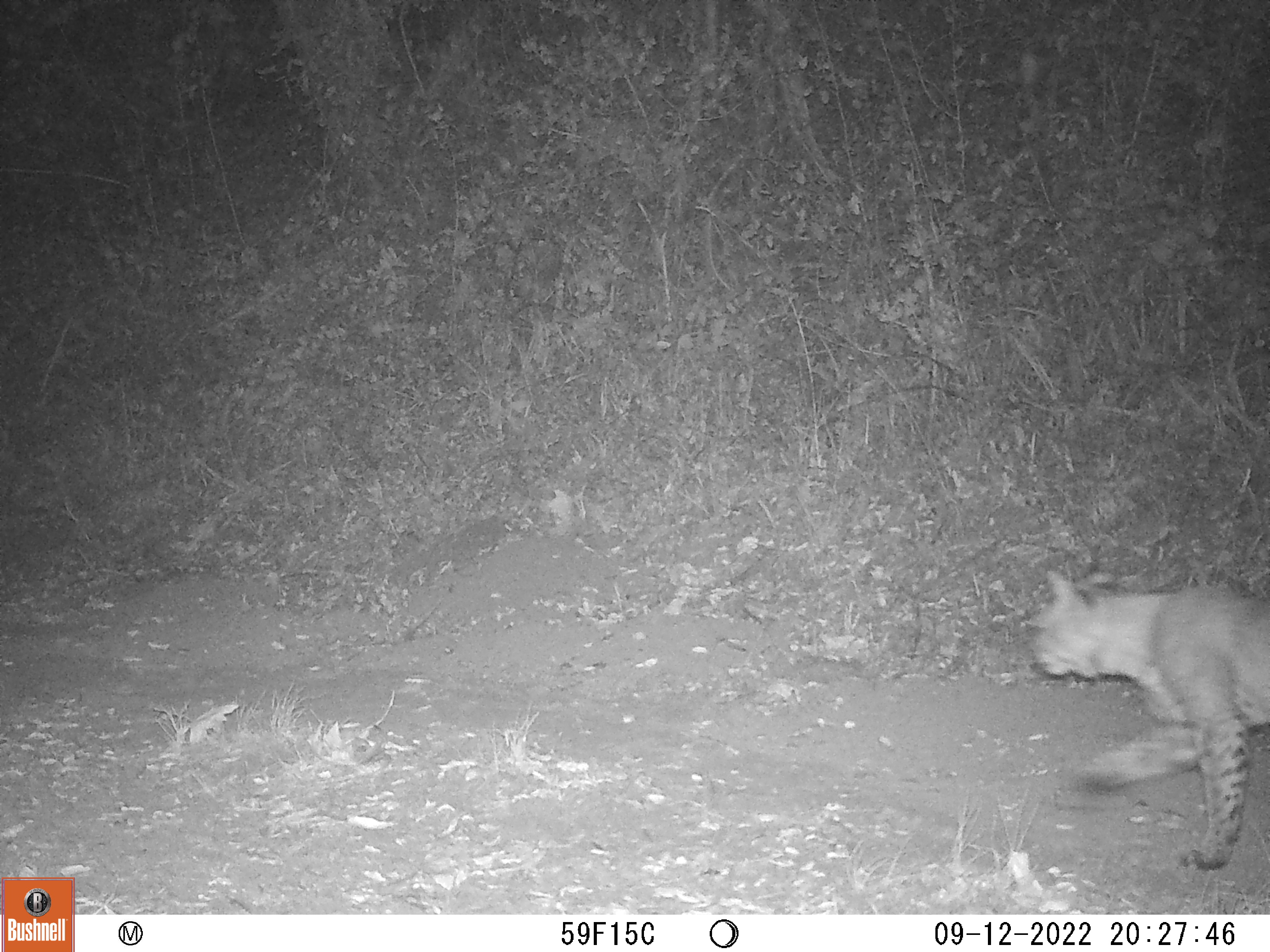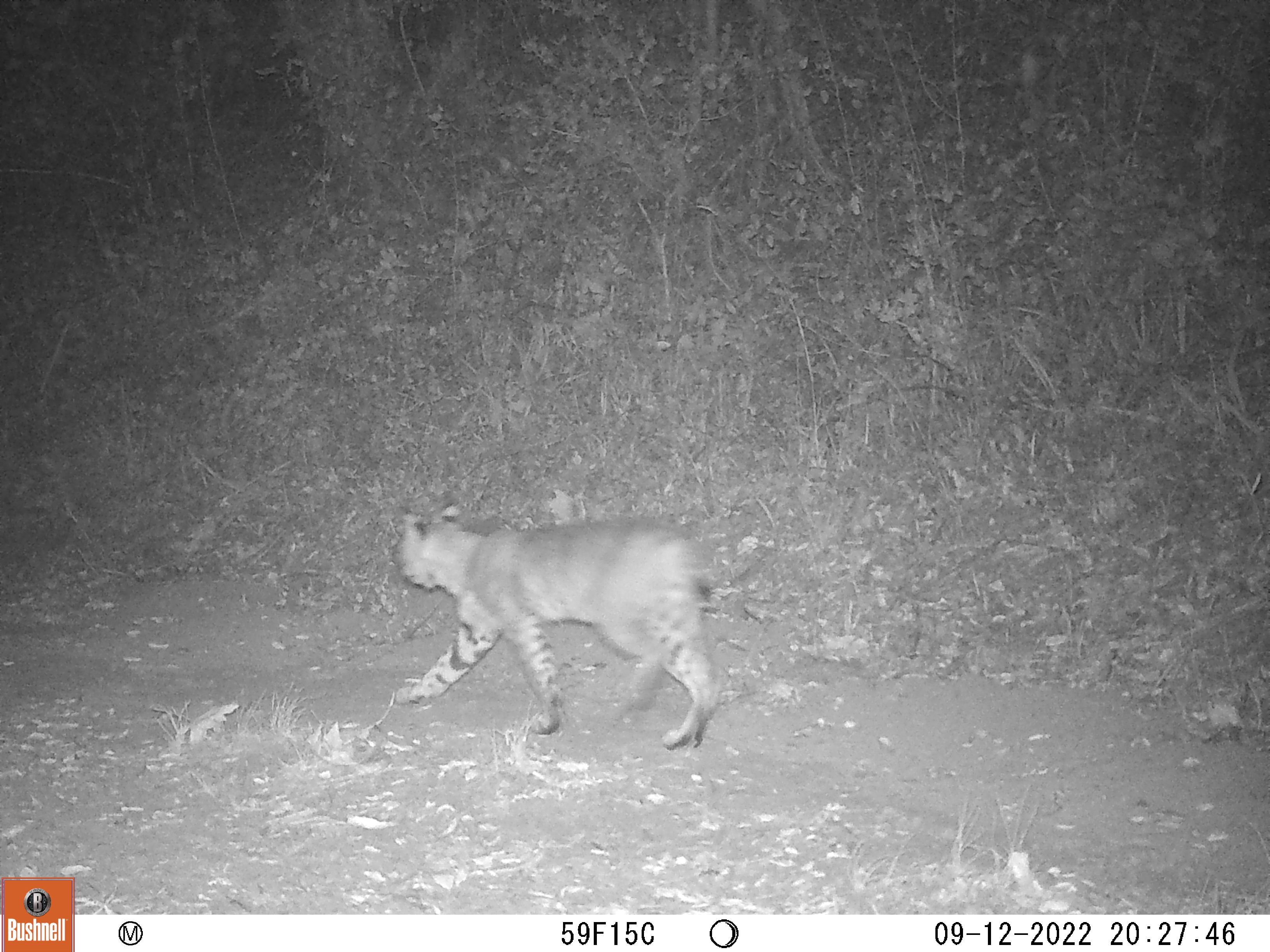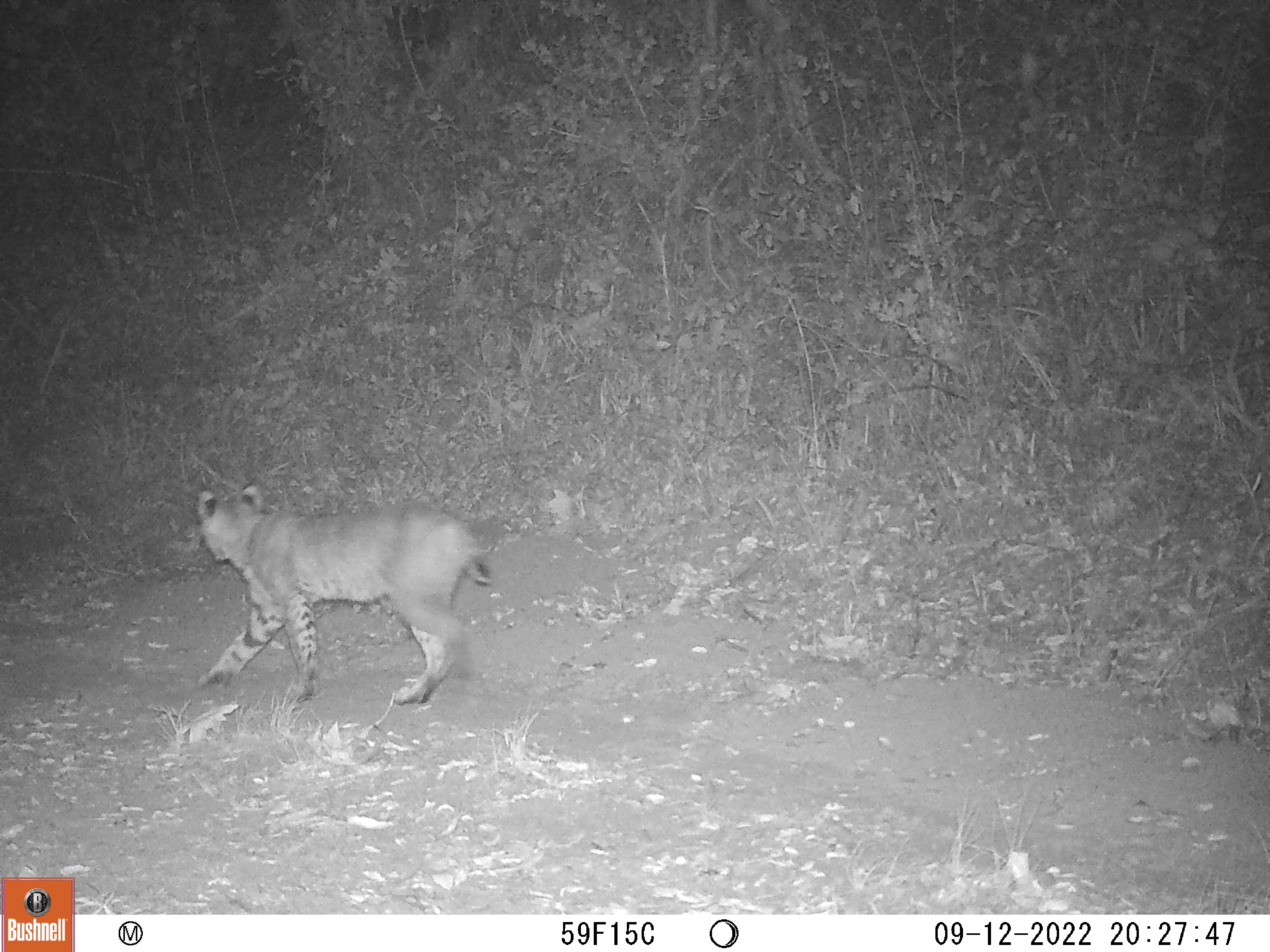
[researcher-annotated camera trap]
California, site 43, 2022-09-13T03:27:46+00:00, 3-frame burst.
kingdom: Animalia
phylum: Chordata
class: Mammalia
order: Carnivora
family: Felidae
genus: Lynx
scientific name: Lynx rufus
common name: bobcat